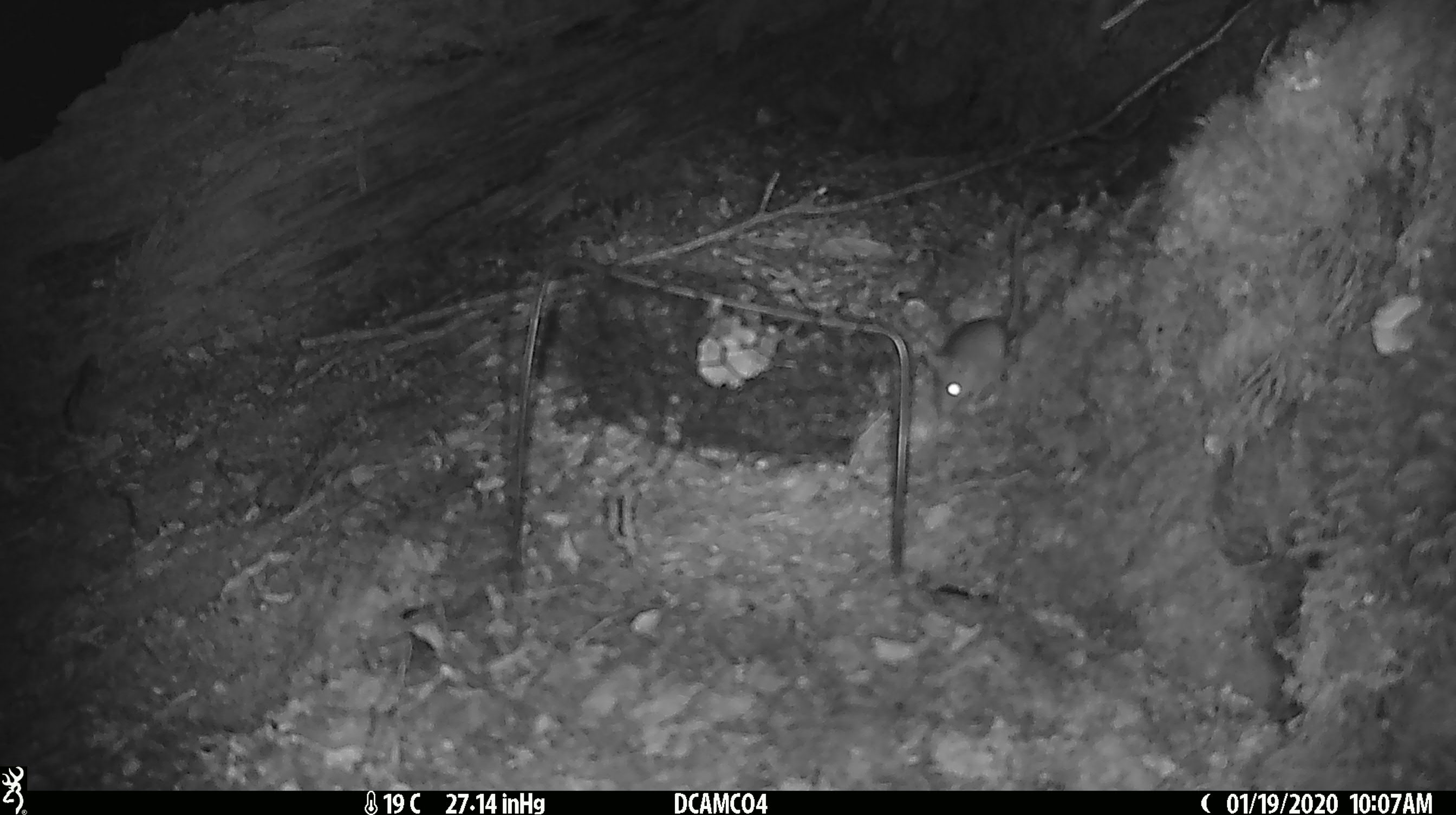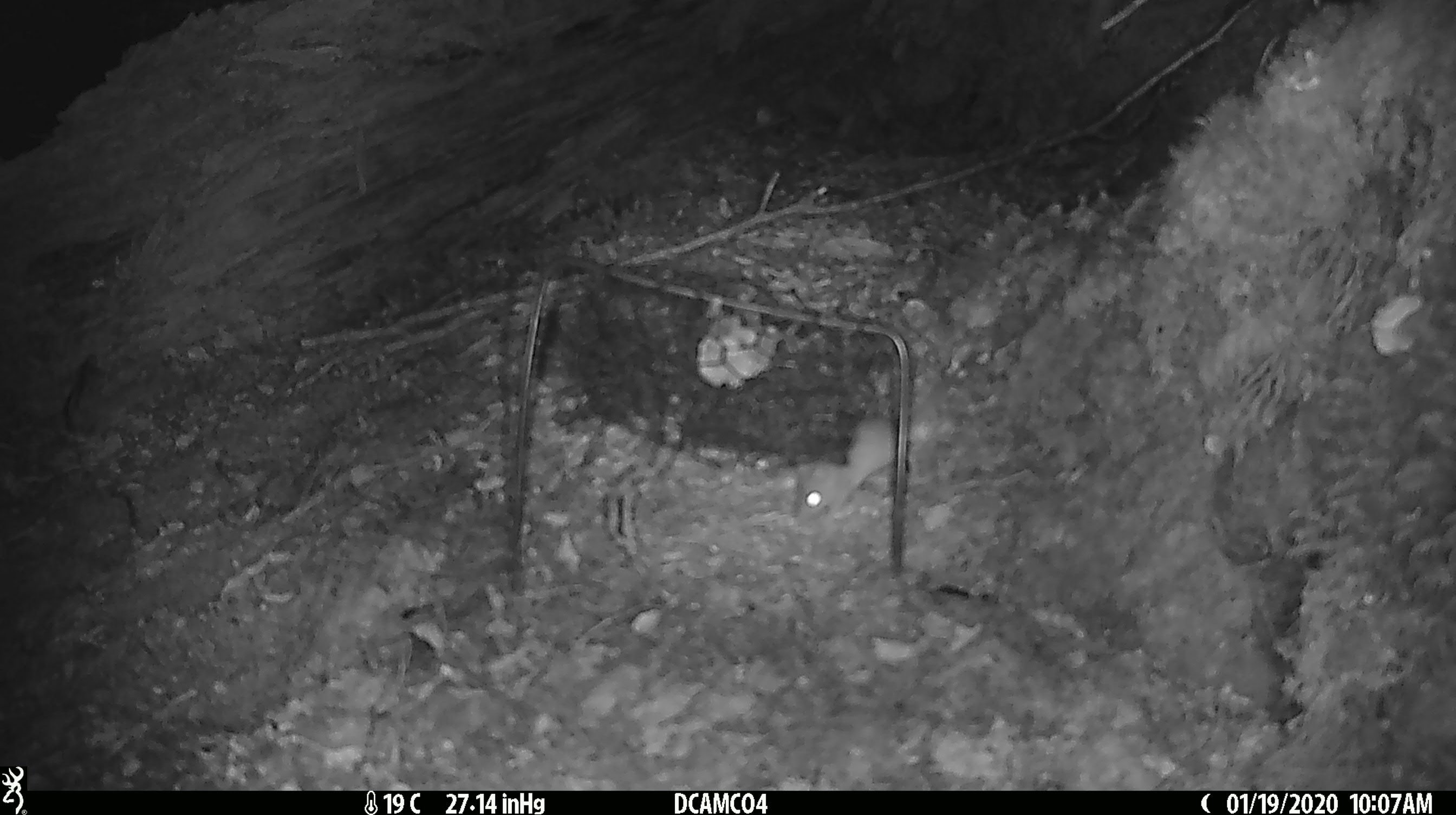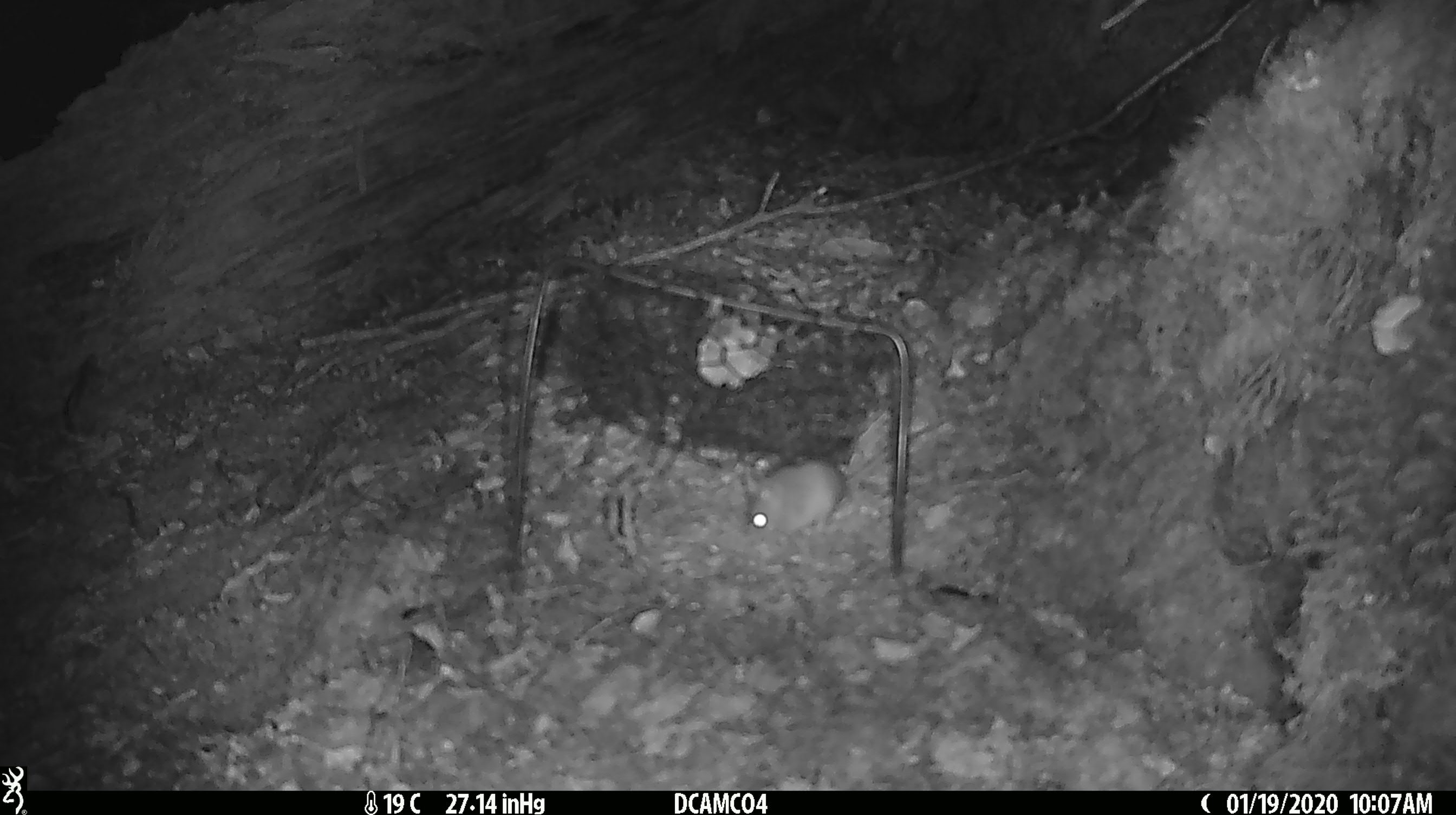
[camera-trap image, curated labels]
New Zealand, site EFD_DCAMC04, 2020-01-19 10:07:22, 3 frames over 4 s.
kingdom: Animalia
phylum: Chordata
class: Mammalia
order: Rodentia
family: Muridae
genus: Mus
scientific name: Mus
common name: mouse